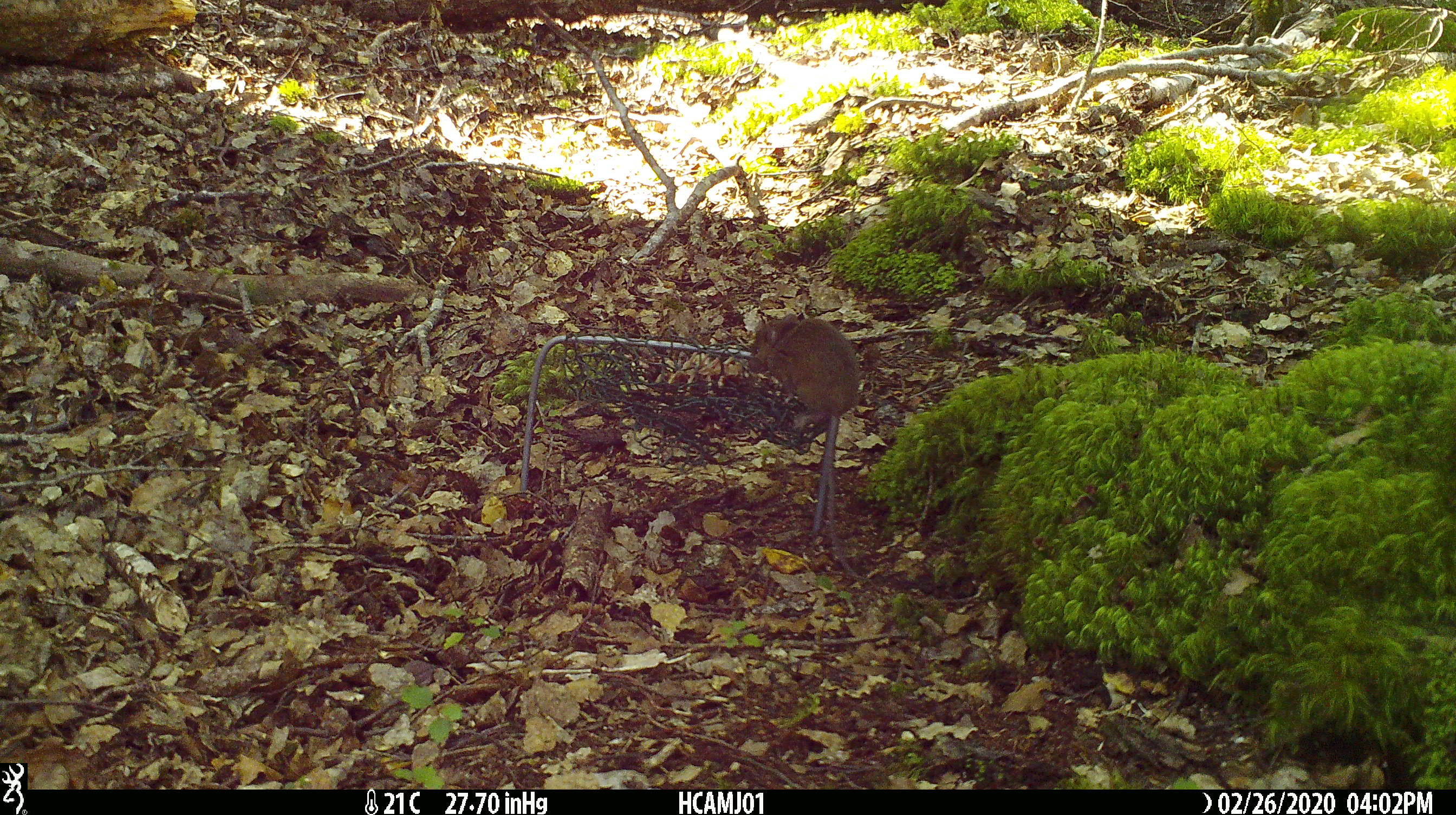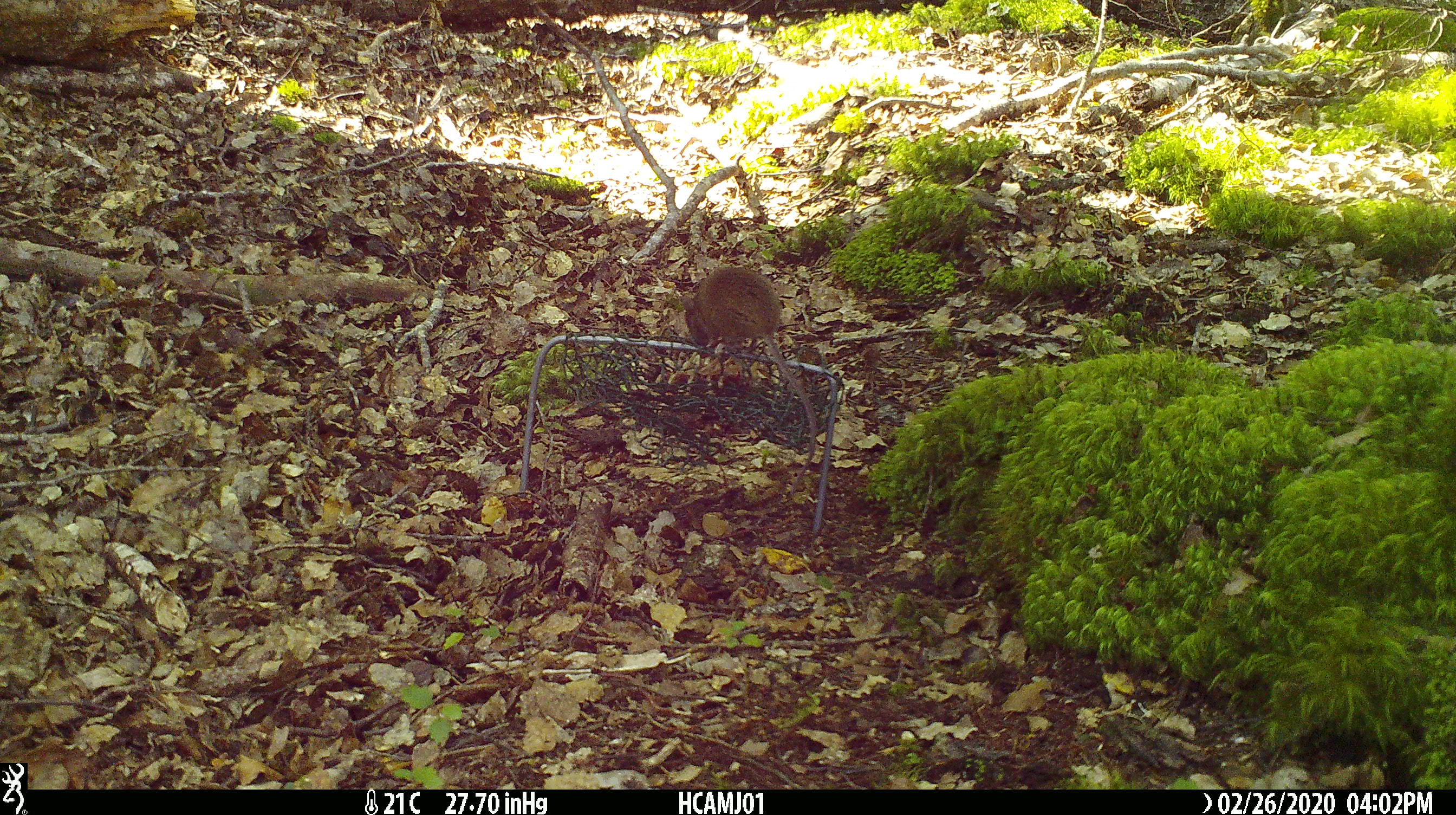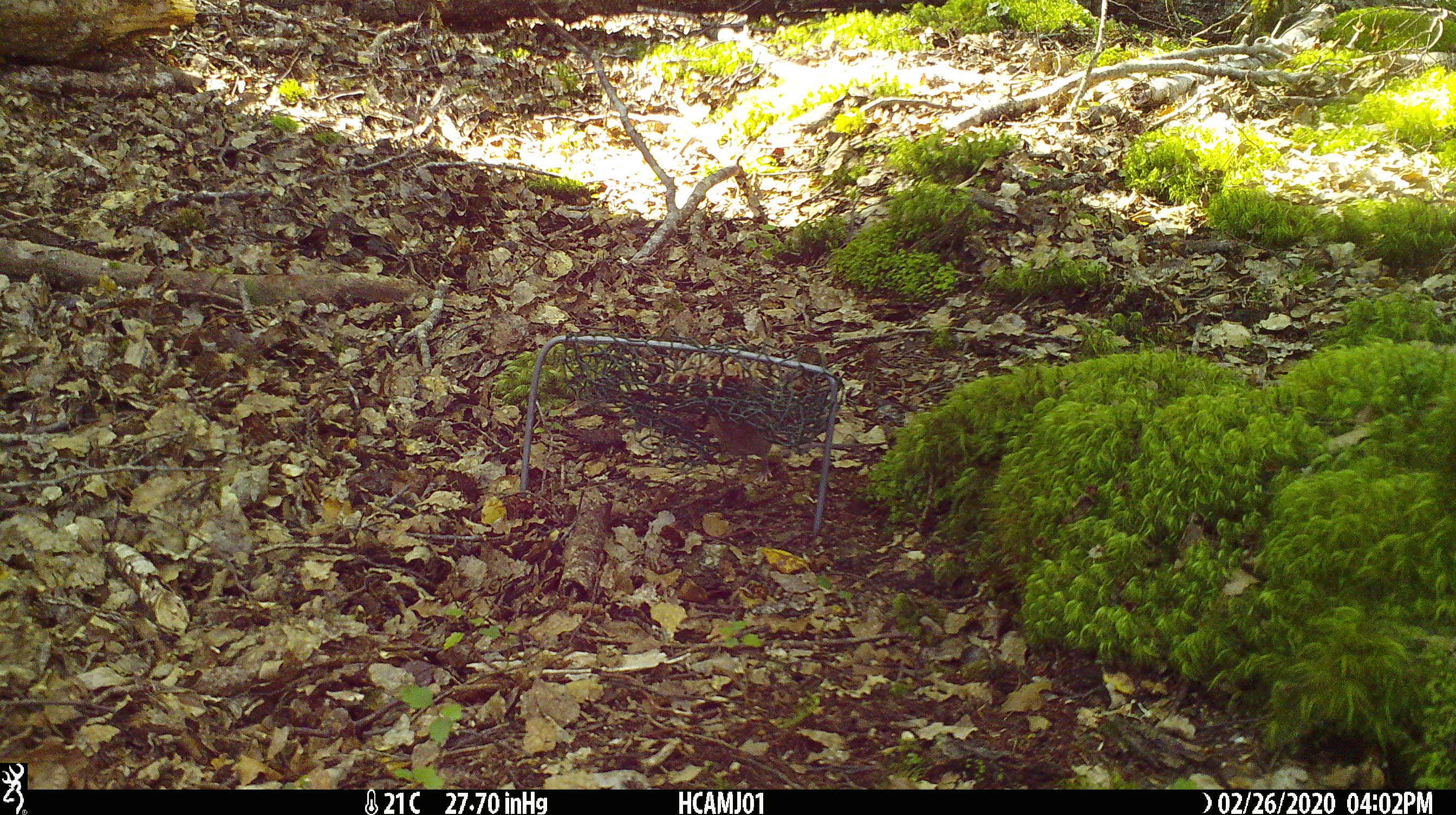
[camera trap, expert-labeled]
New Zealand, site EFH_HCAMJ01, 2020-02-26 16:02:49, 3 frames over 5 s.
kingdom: Animalia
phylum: Chordata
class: Mammalia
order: Rodentia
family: Muridae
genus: Mus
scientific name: Mus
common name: mouse